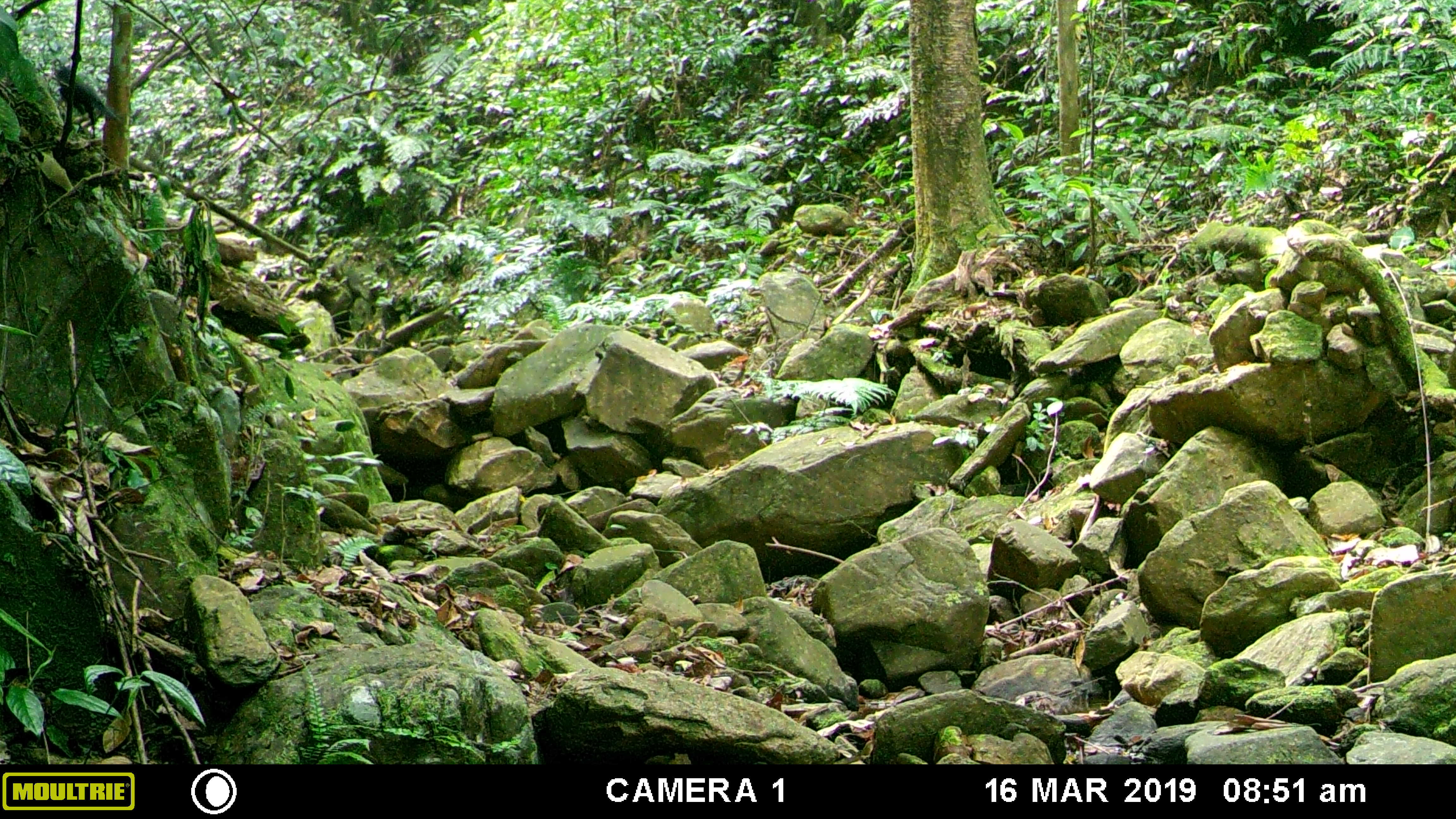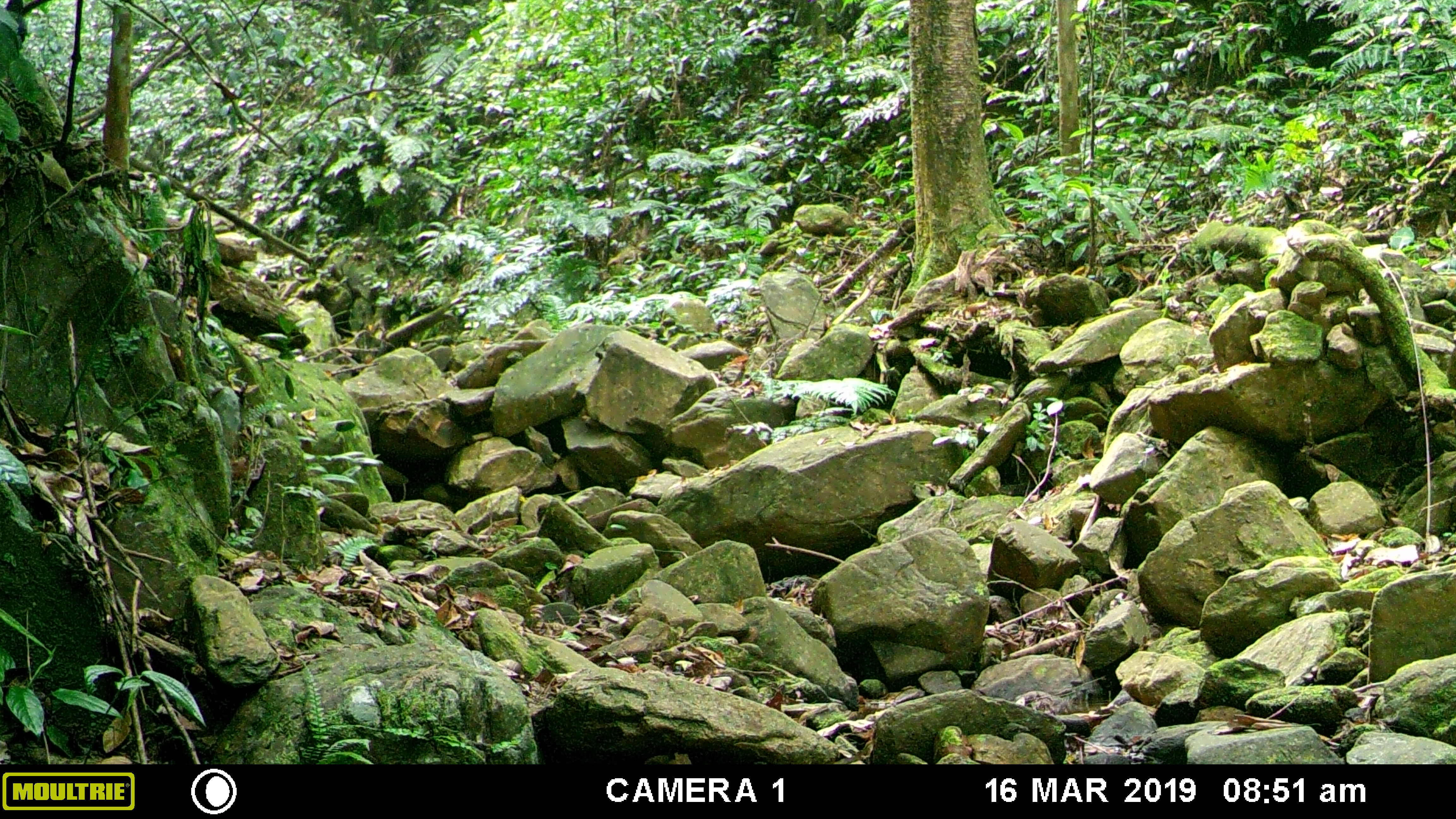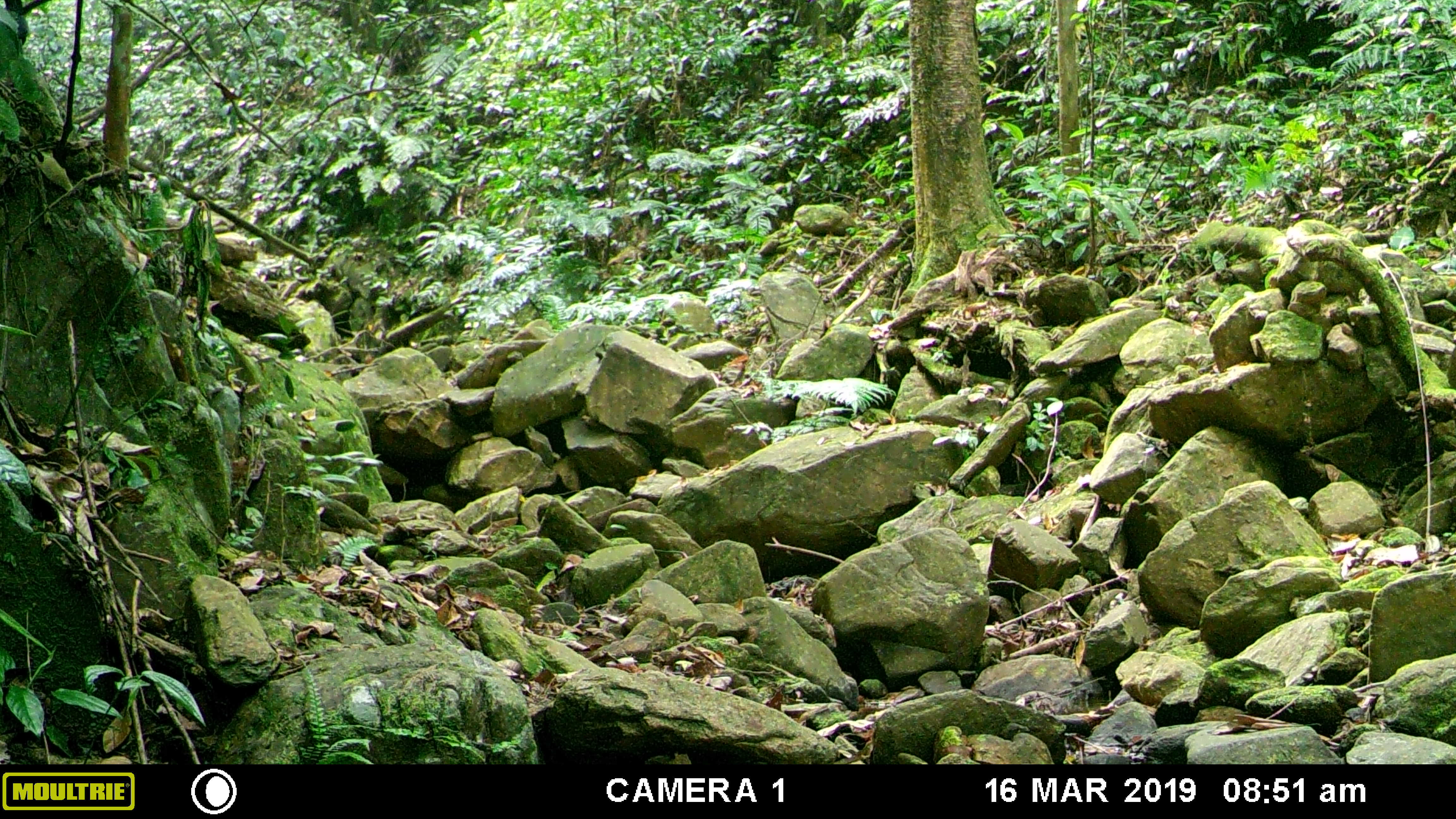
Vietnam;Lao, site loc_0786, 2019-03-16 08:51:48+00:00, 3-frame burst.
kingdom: Animalia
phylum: Chordata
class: Aves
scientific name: Aves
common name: bird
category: unidentified bird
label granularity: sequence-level